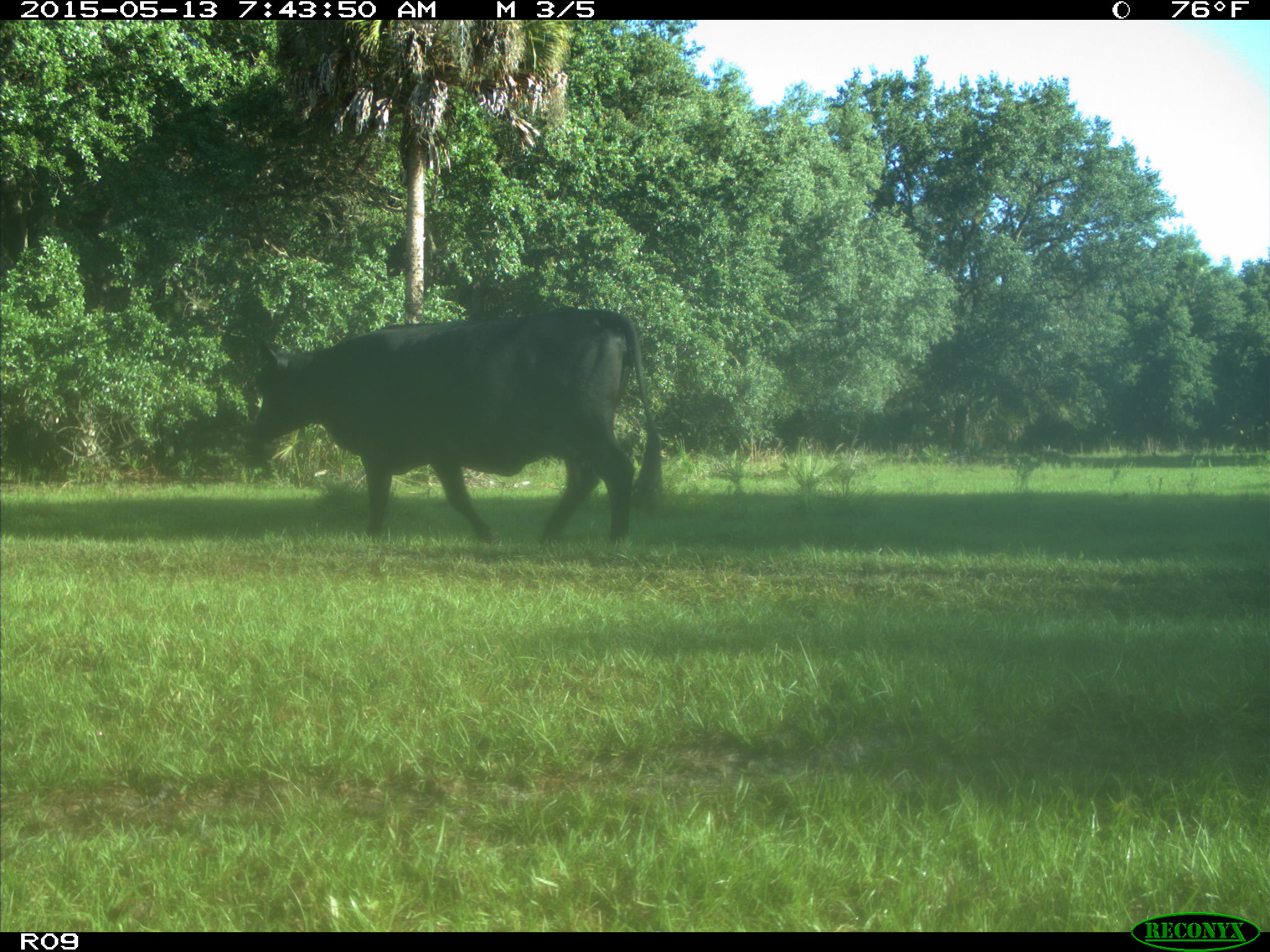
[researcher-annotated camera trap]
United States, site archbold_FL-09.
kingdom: Animalia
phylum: Chordata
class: Mammalia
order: Artiodactyla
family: Bovidae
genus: Bos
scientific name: Bos taurus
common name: domestic cow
Bos taurus (domestic cow).